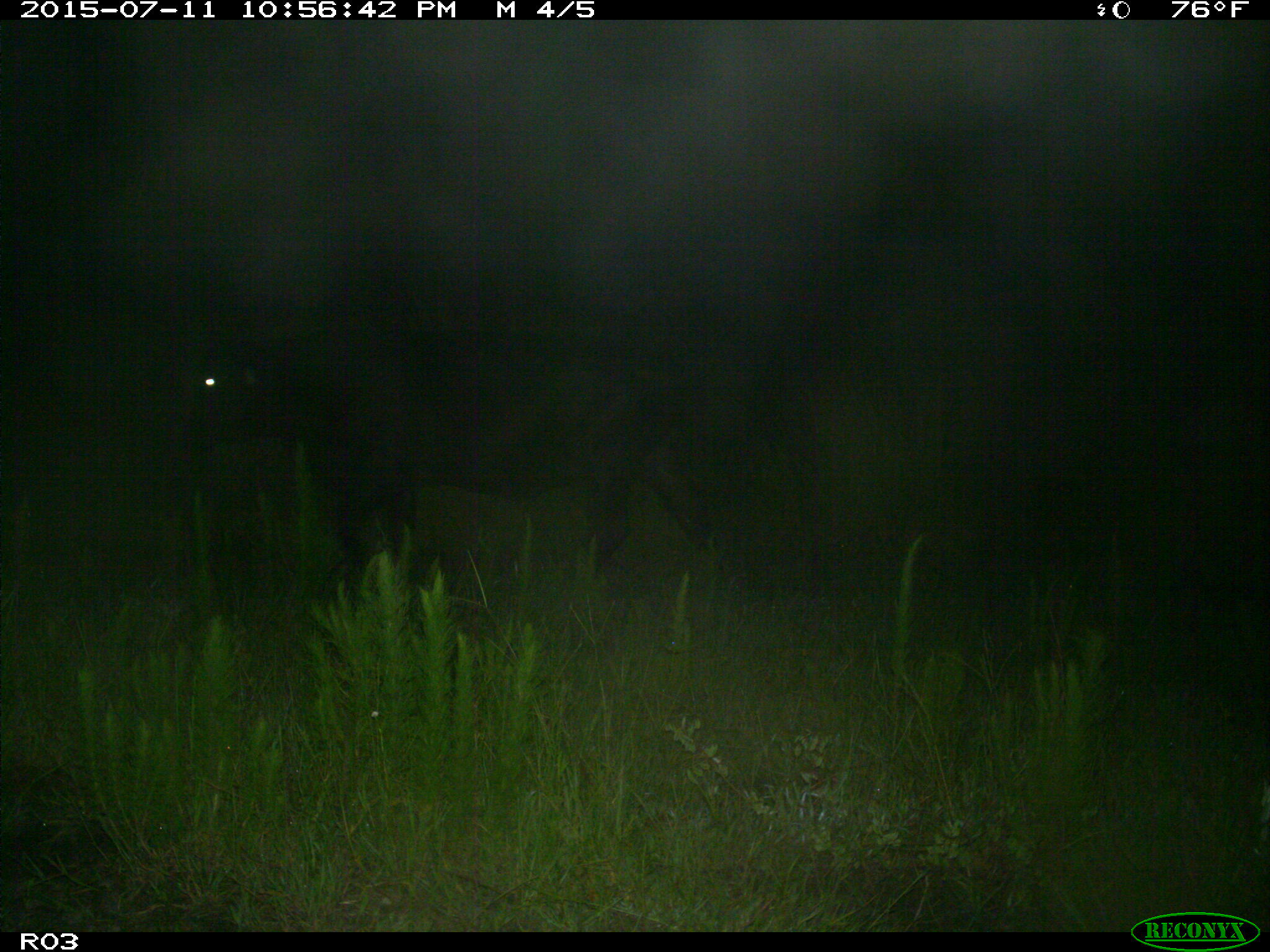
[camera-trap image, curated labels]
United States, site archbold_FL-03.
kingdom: Animalia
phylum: Chordata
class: Mammalia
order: Artiodactyla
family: Bovidae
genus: Bos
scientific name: Bos taurus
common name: domestic cow